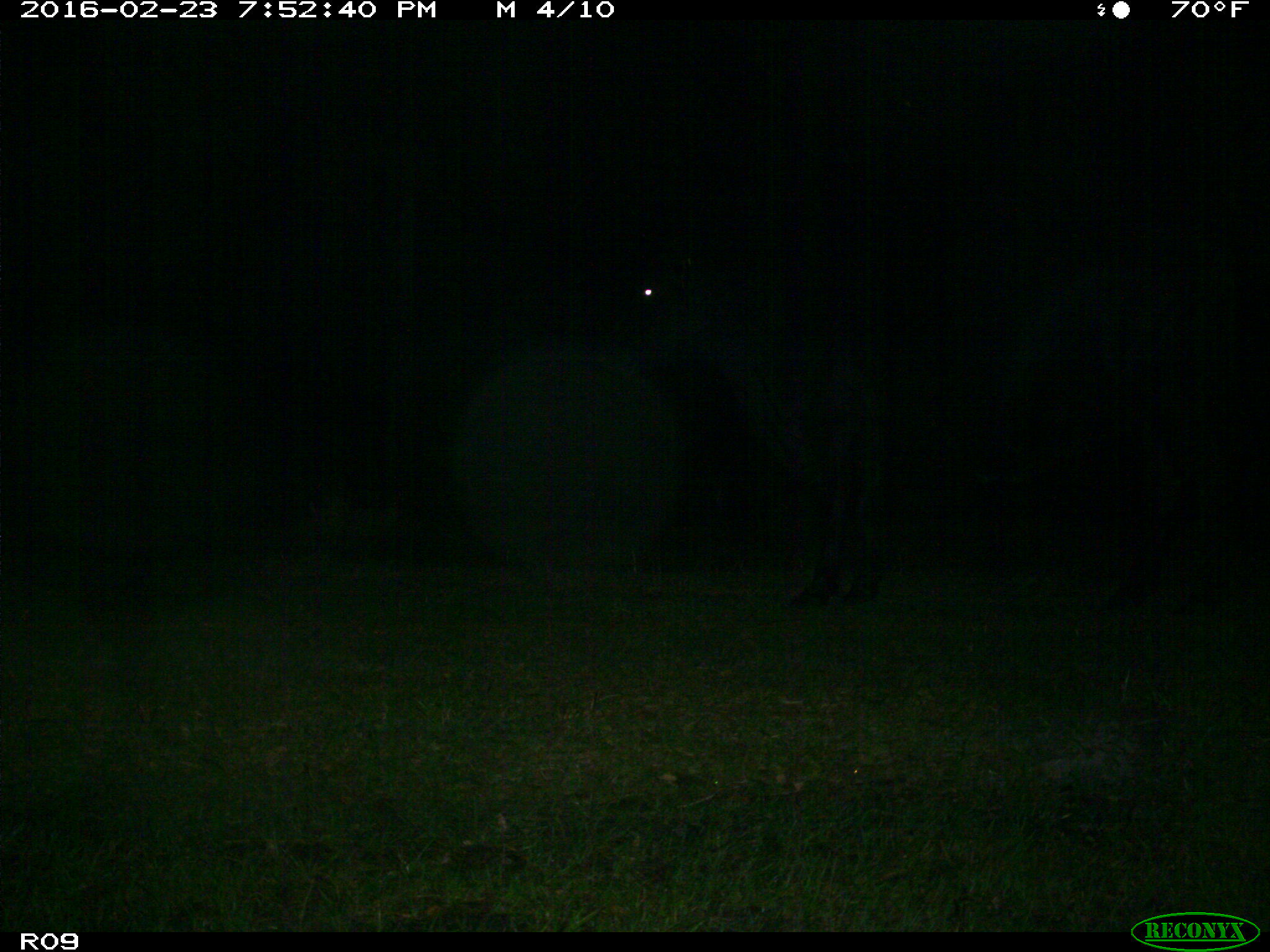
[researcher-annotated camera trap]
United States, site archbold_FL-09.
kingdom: Animalia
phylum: Chordata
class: Mammalia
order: Artiodactyla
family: Bovidae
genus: Bos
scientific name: Bos taurus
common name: domestic cow